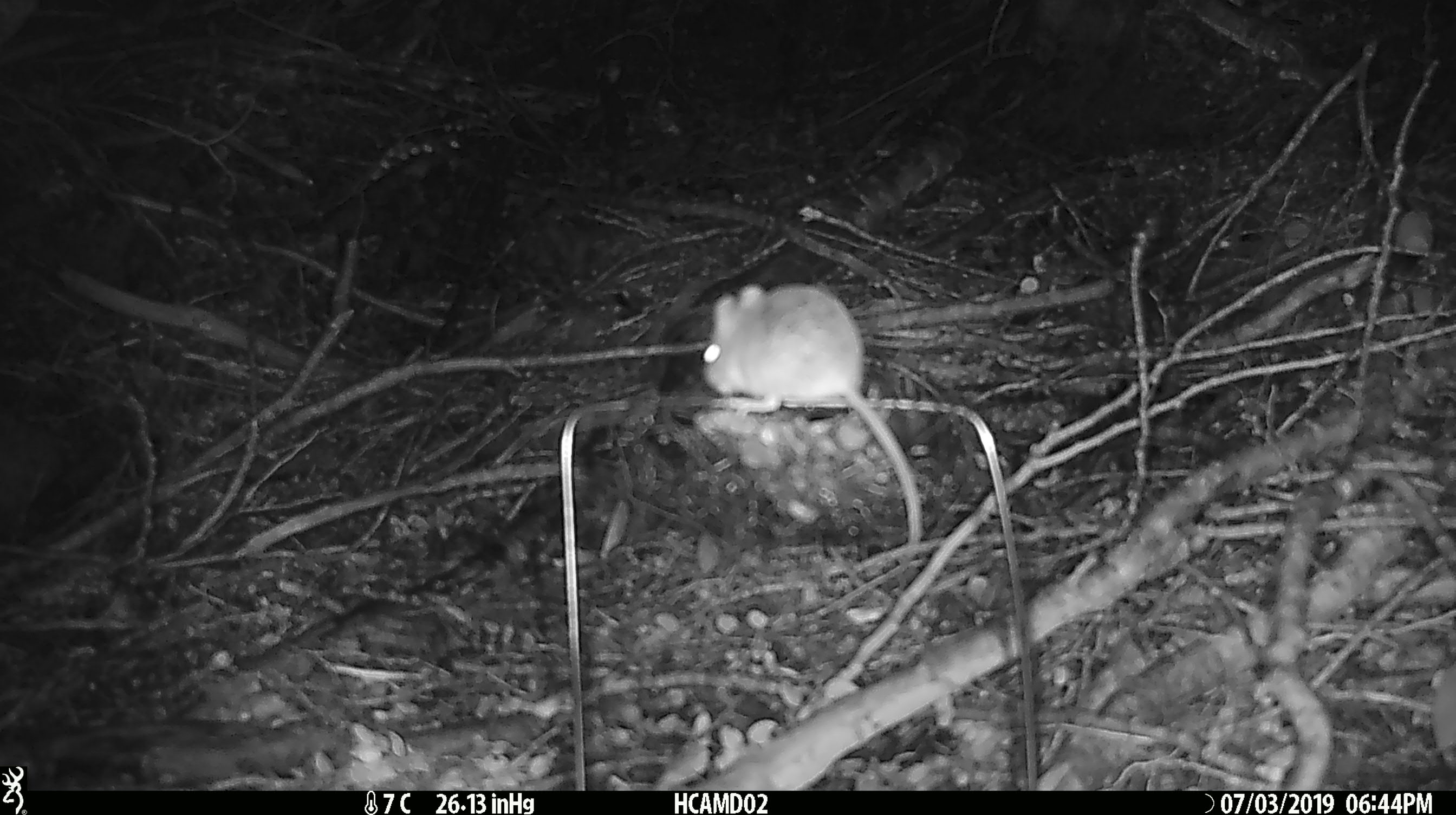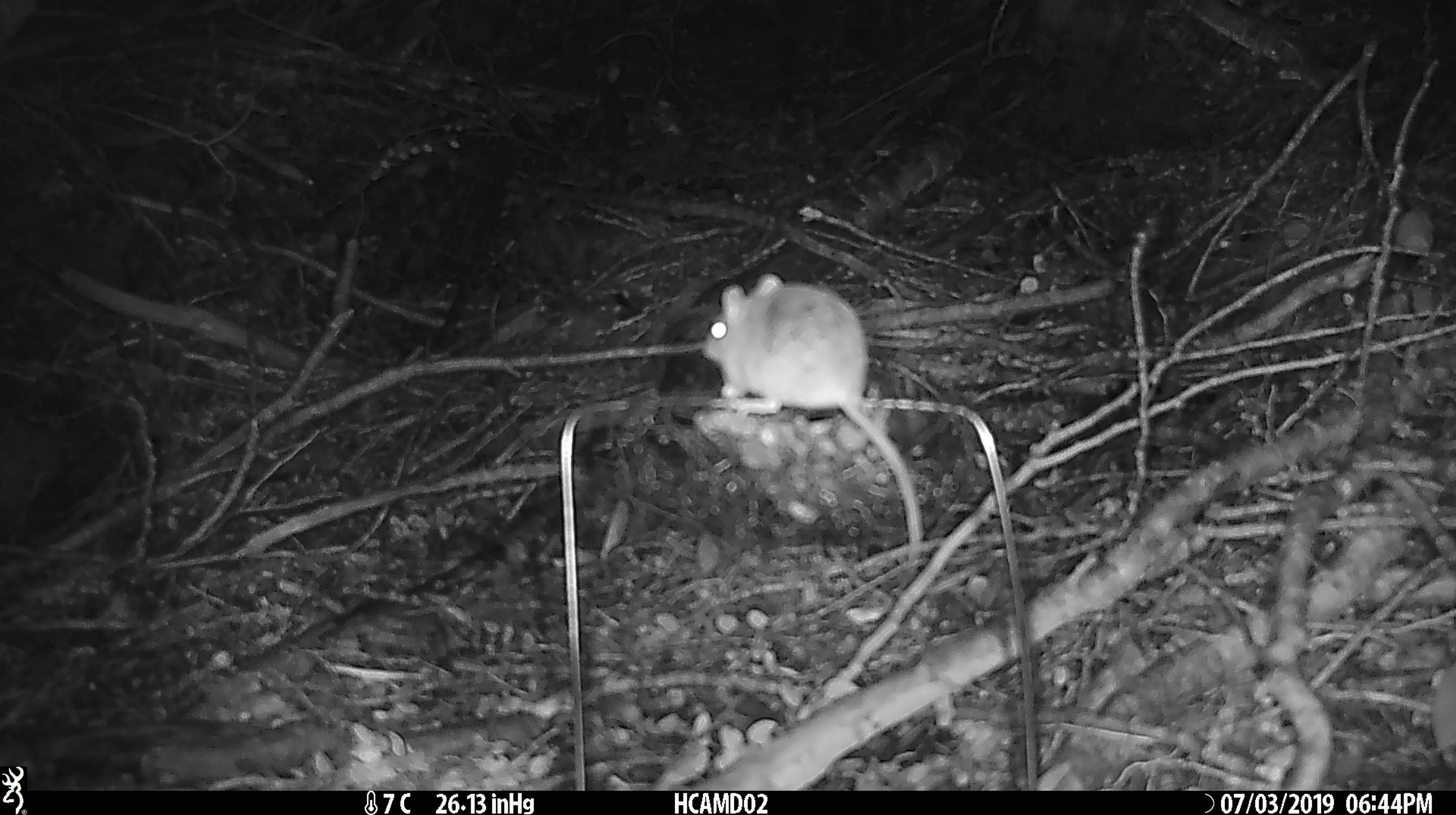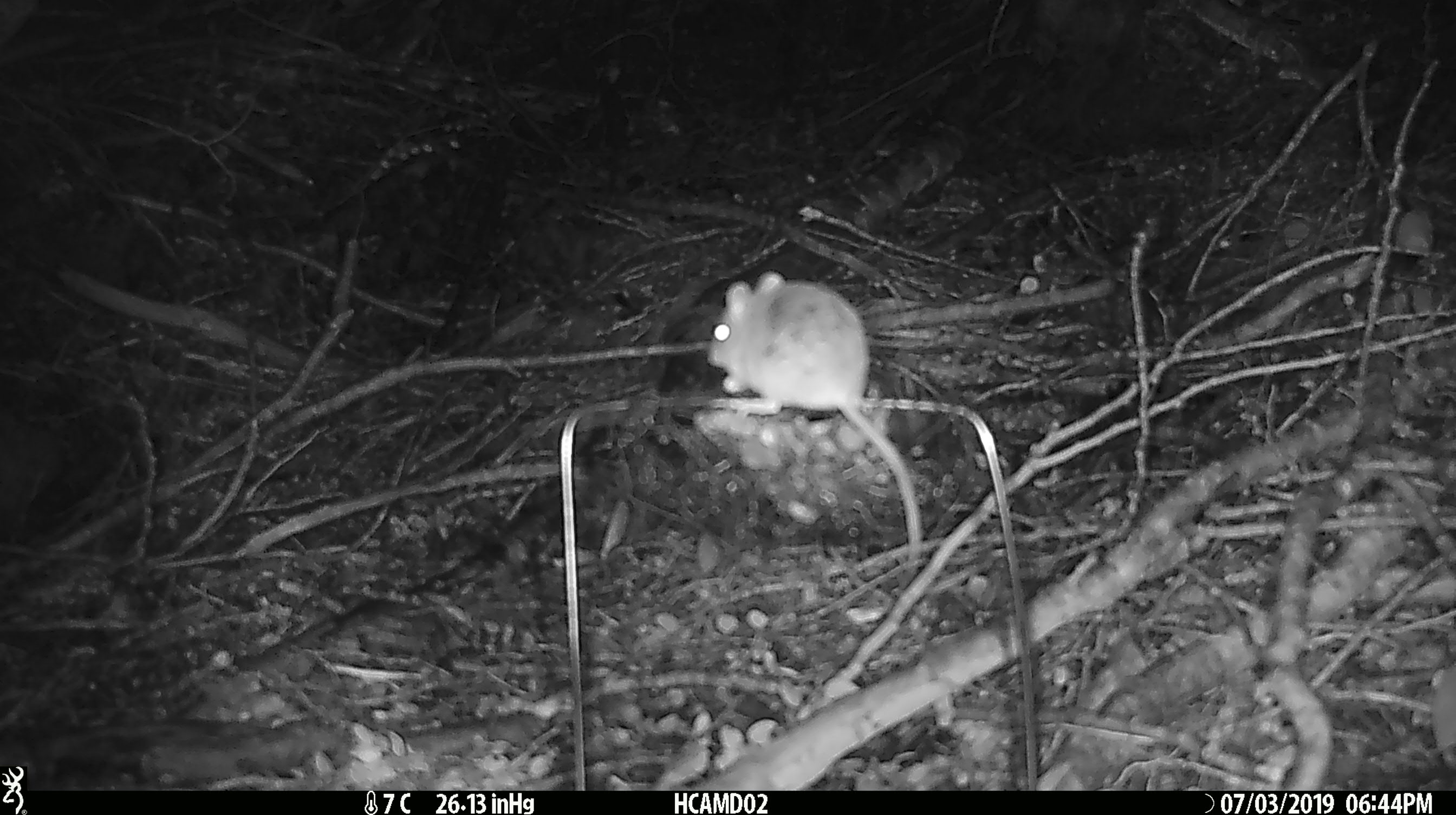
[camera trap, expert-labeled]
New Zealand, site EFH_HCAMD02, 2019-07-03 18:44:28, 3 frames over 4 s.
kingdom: Animalia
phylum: Chordata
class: Mammalia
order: Rodentia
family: Muridae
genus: Mus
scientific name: Mus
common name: mouse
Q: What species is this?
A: Mouse (Mus).